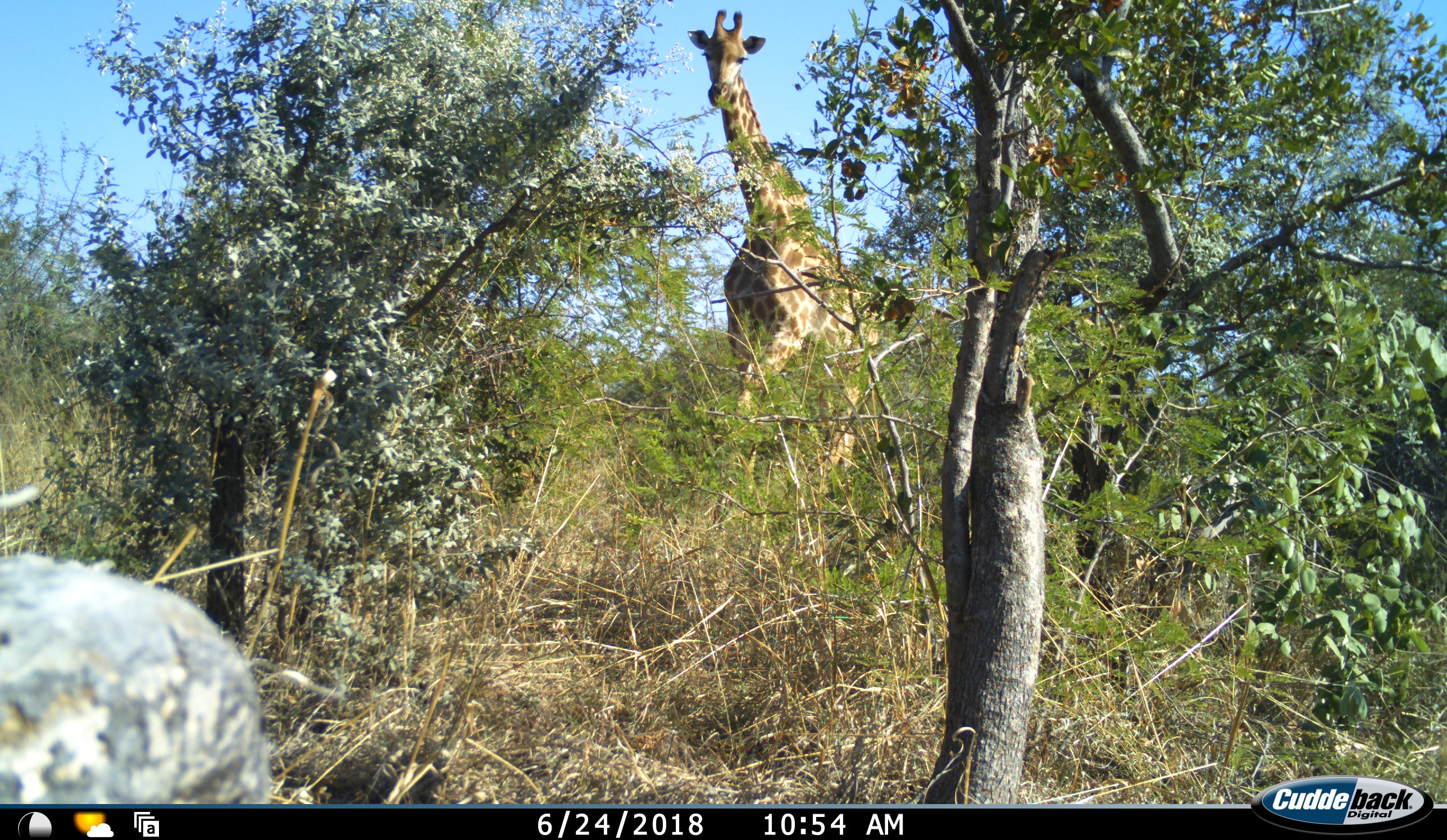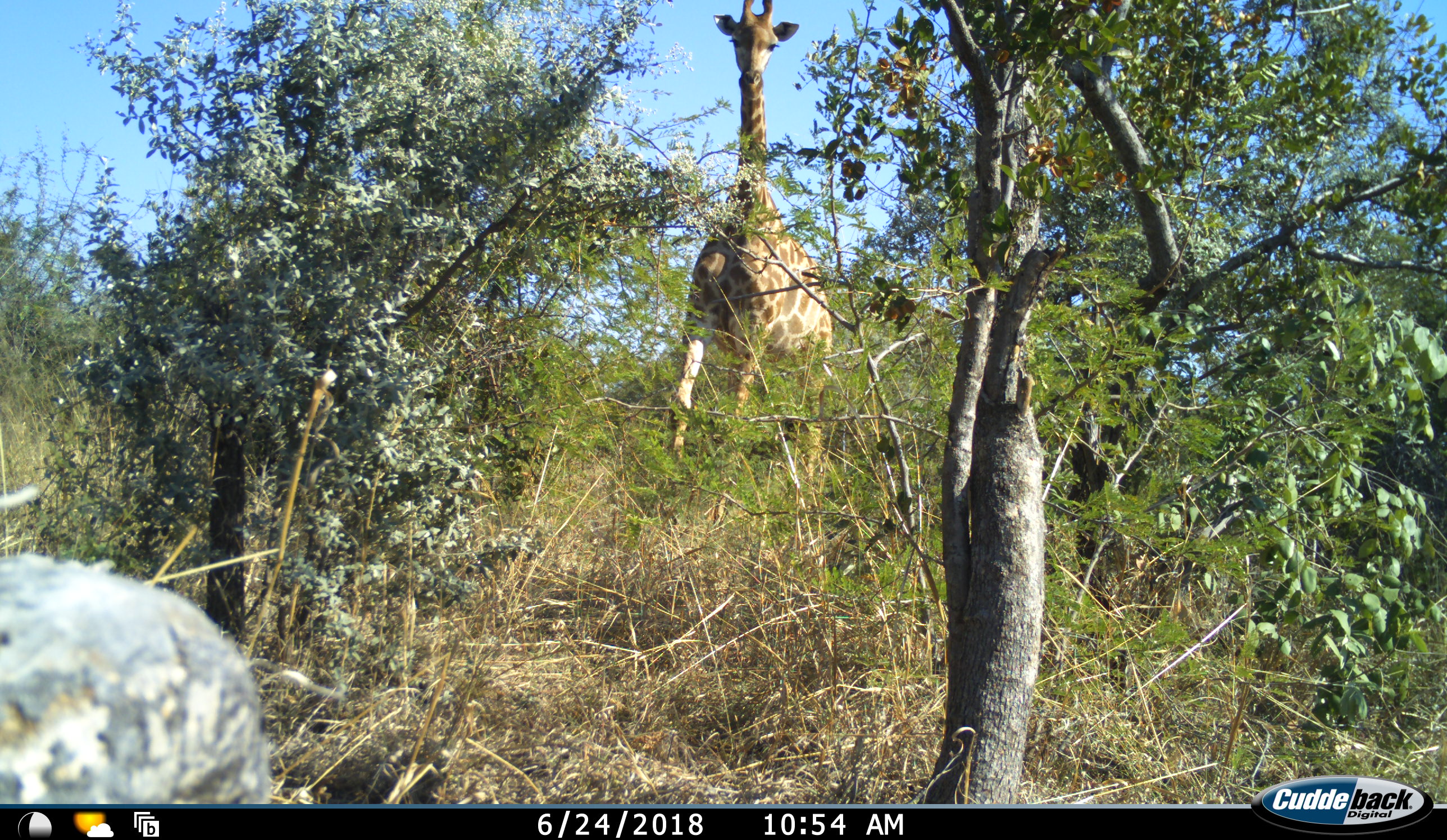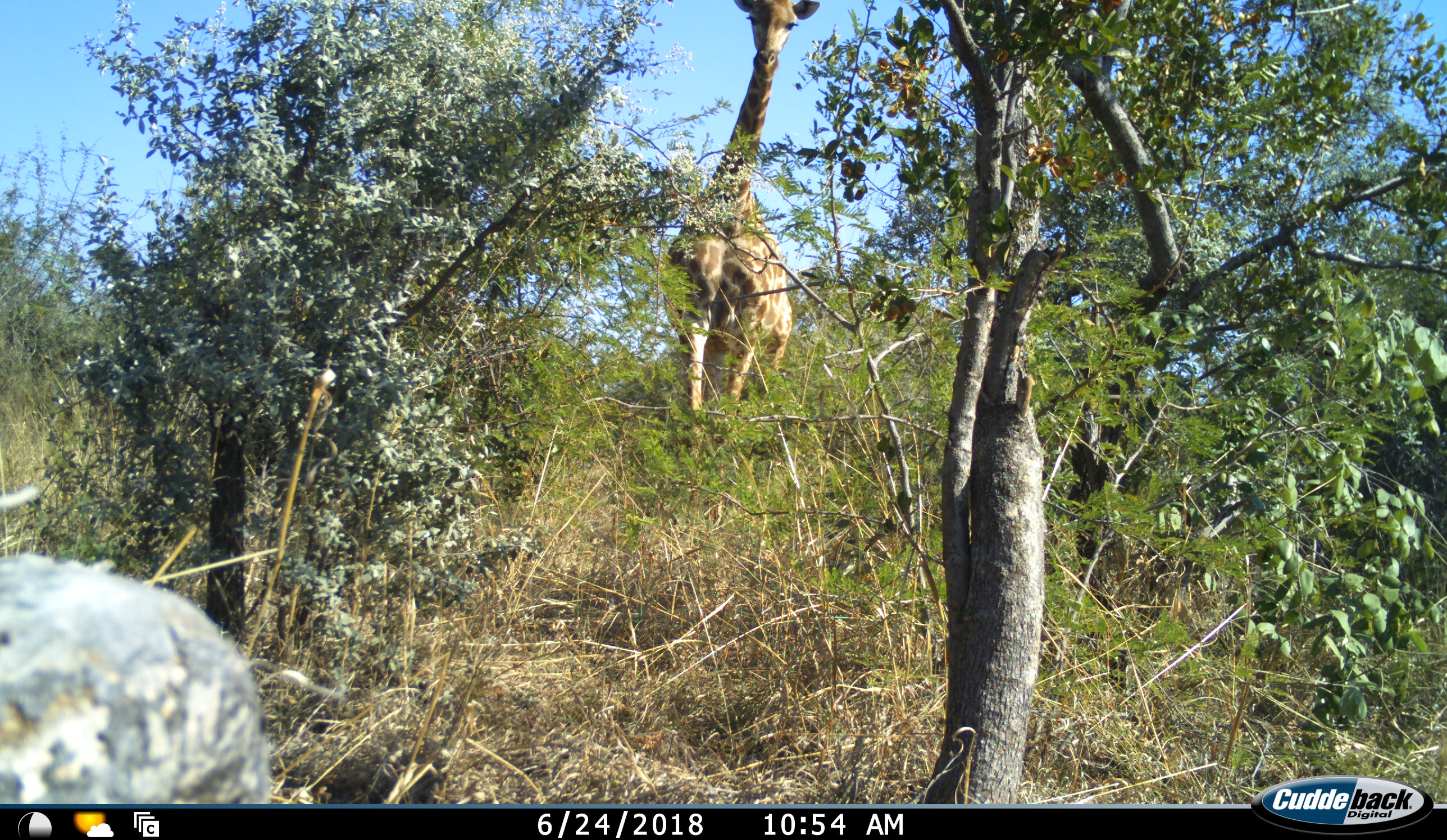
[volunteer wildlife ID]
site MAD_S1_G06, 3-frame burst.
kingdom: Animalia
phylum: Chordata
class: Mammalia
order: Artiodactyla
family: Giraffidae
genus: Giraffa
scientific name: Giraffa camelopardalis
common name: giraffe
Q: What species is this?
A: Giraffe (Giraffa camelopardalis).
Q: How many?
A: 1.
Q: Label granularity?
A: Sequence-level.